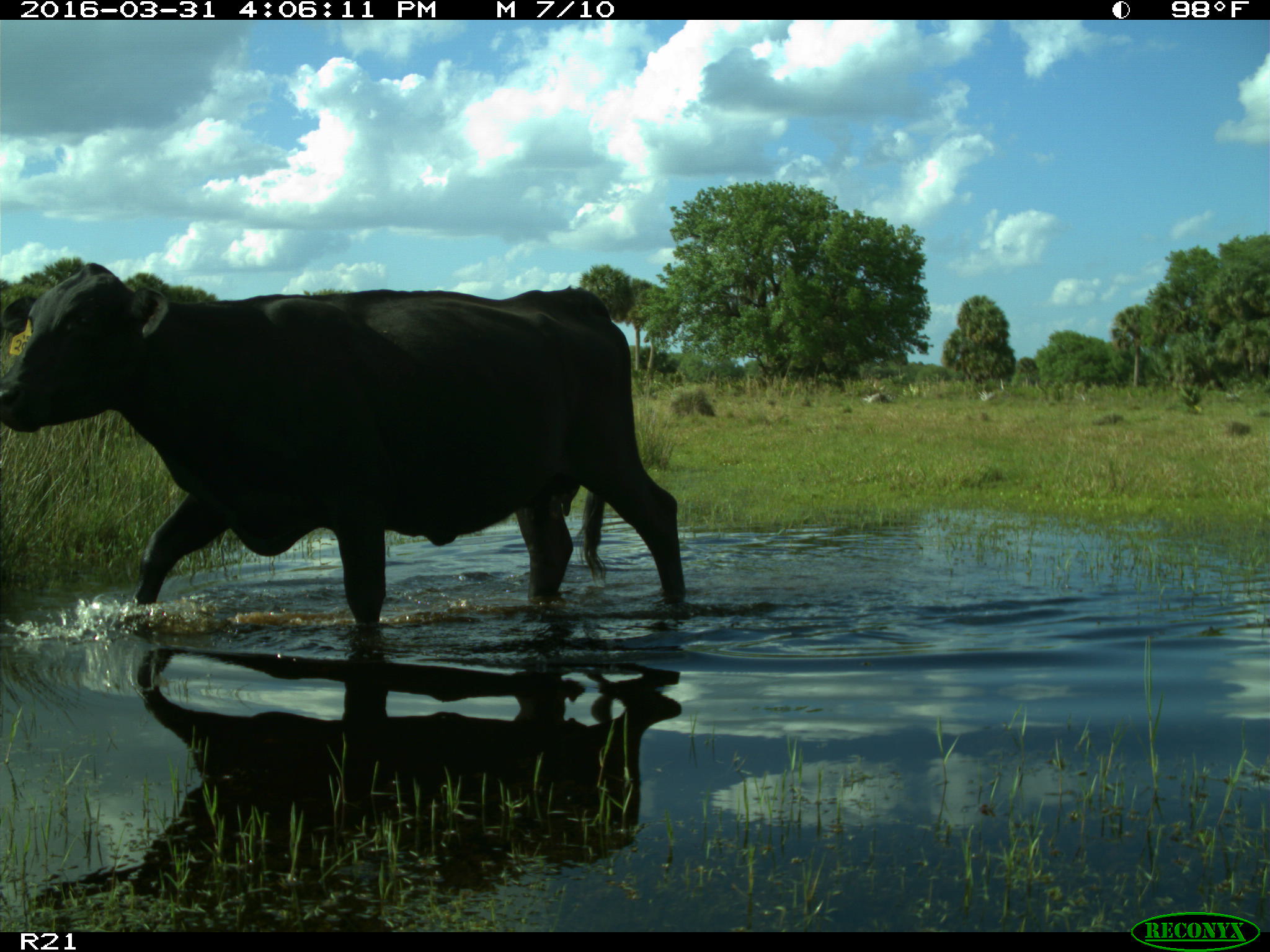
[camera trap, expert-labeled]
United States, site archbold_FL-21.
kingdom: Animalia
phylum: Chordata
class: Mammalia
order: Artiodactyla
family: Bovidae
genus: Bos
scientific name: Bos taurus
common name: domestic cow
Bos taurus (domestic cow).